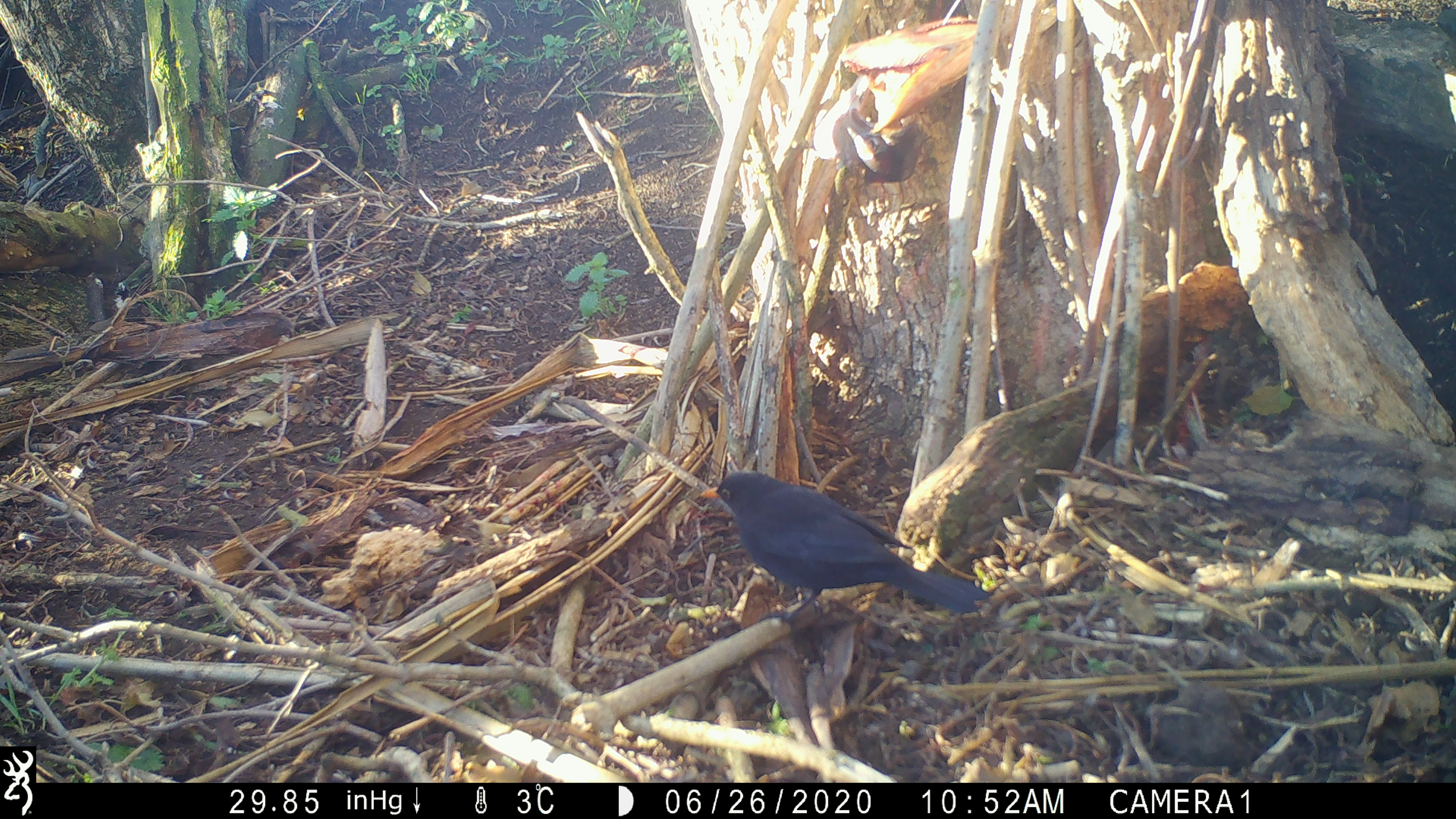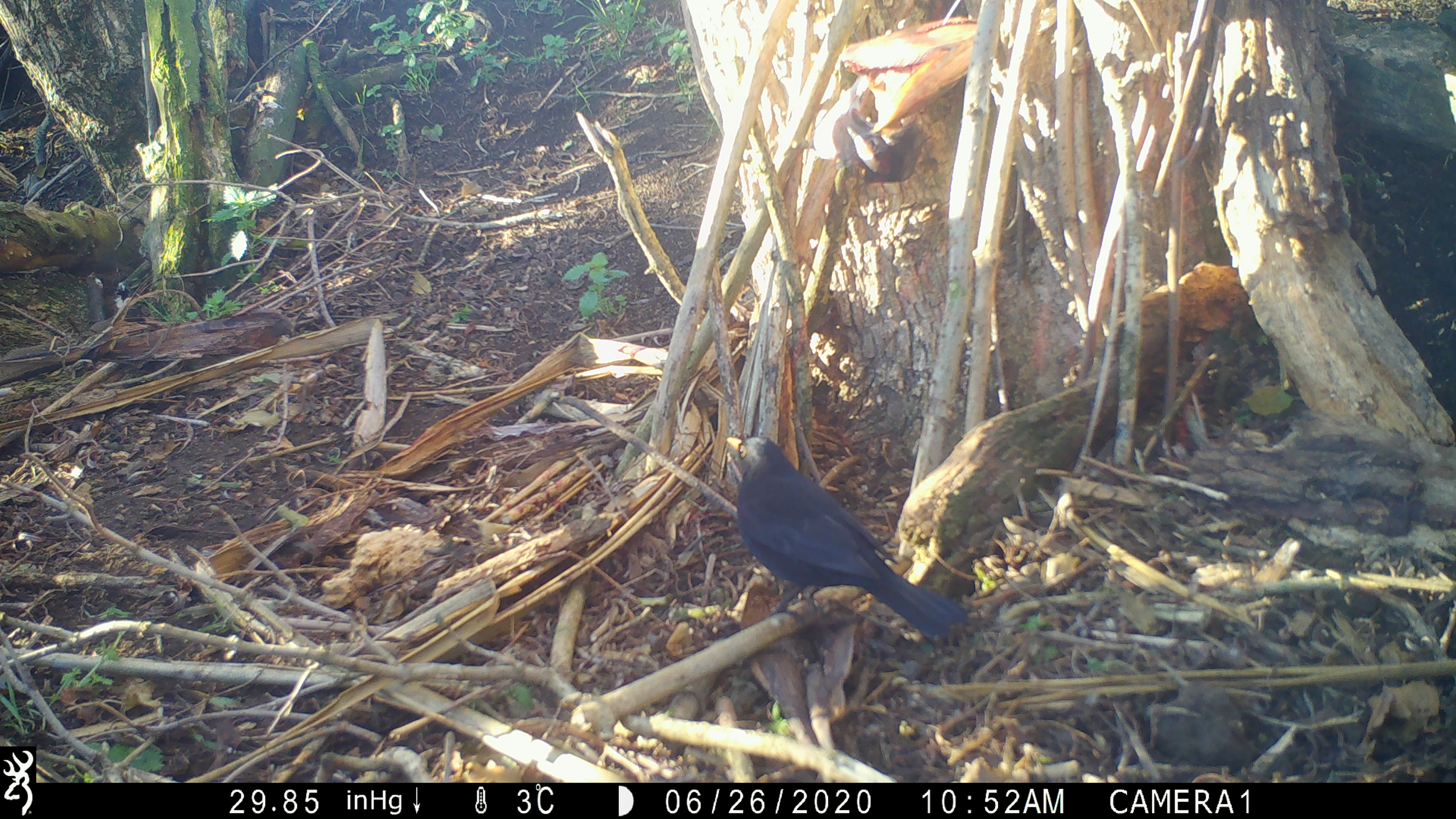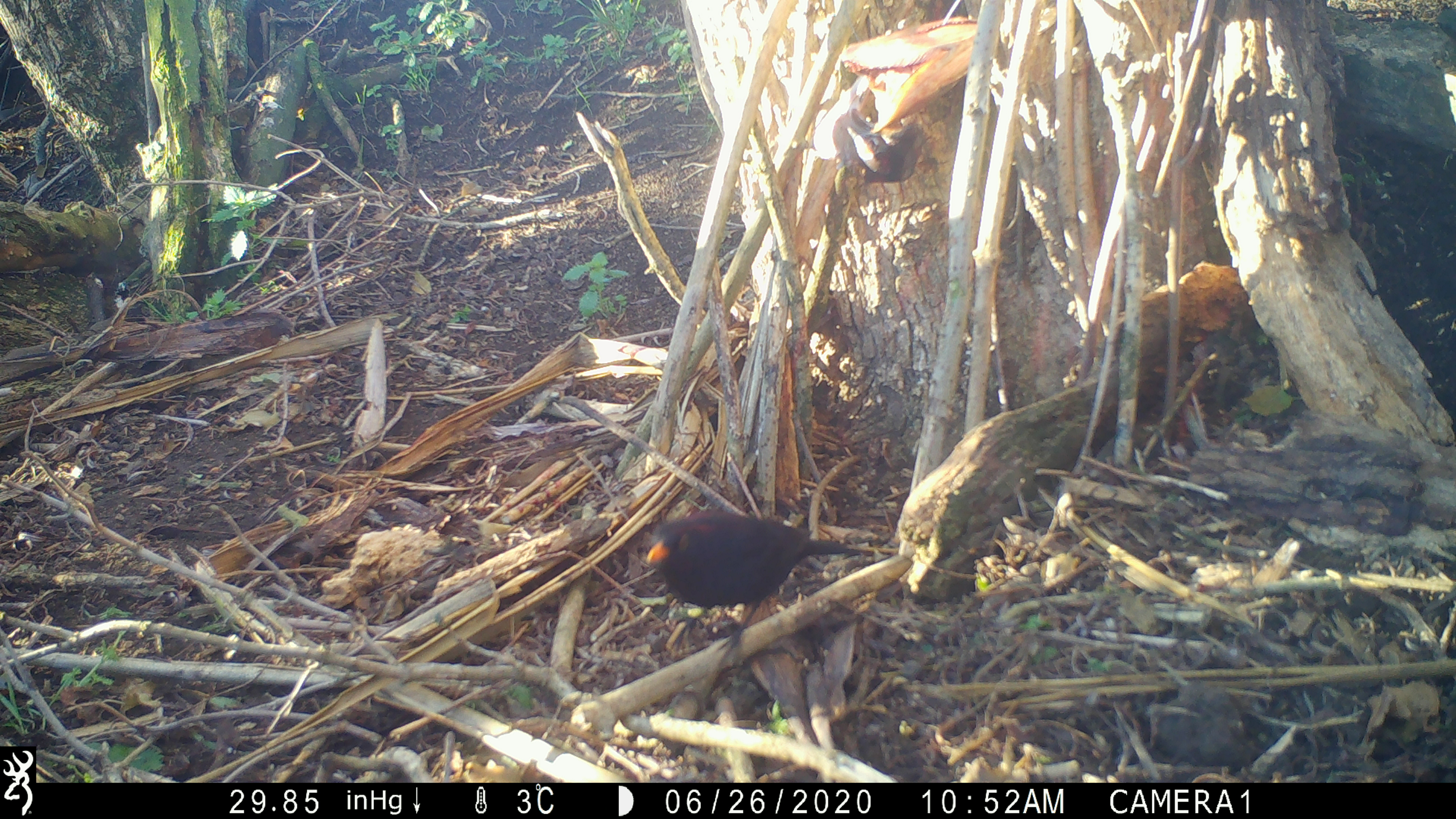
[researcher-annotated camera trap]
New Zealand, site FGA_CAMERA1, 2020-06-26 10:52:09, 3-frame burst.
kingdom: Animalia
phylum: Chordata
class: Aves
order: Passeriformes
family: Turdidae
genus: Turdus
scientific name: Turdus merula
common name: eurasian blackbird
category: blackbird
Blackbird (eurasian blackbird) (Turdus merula).